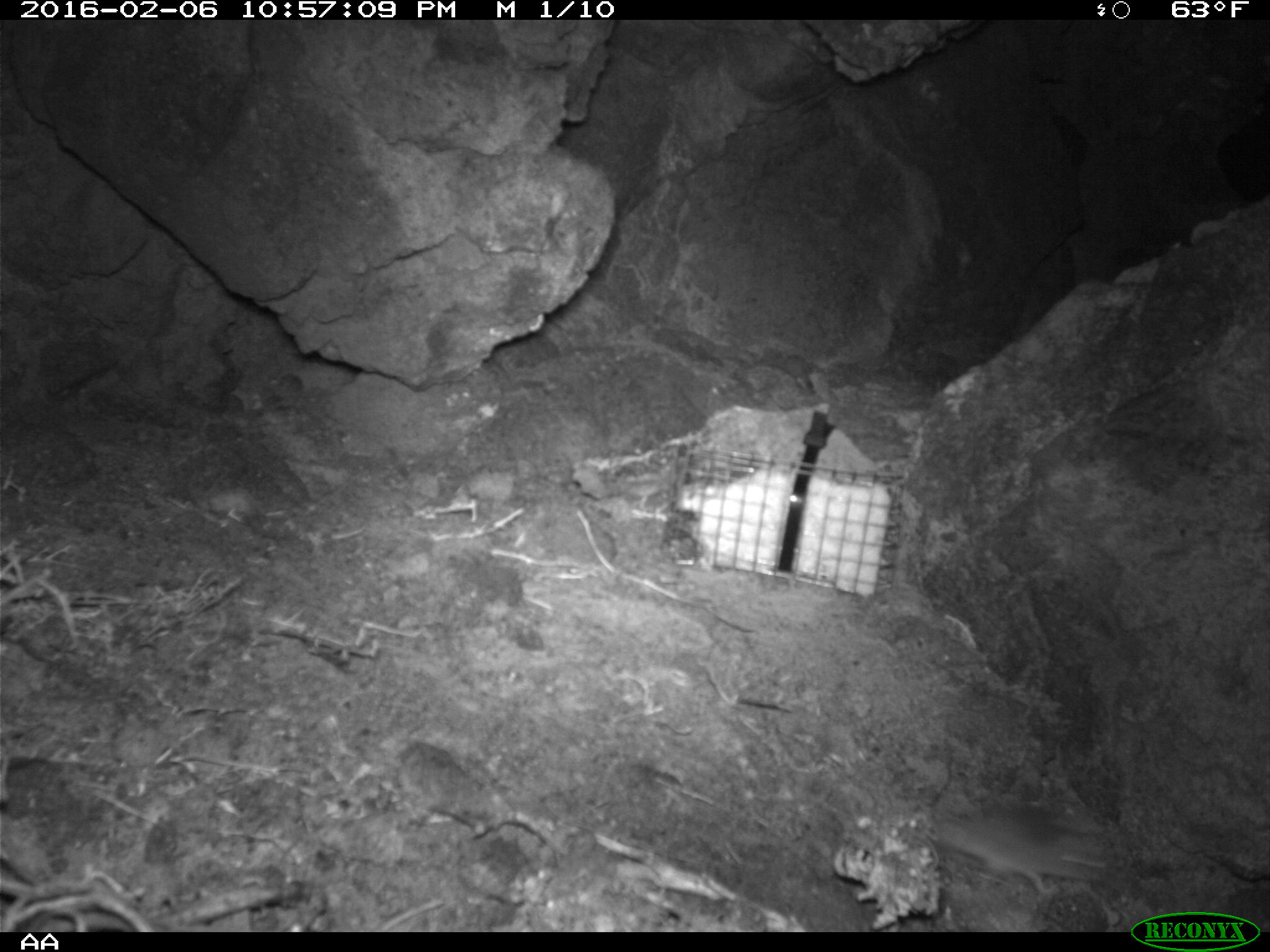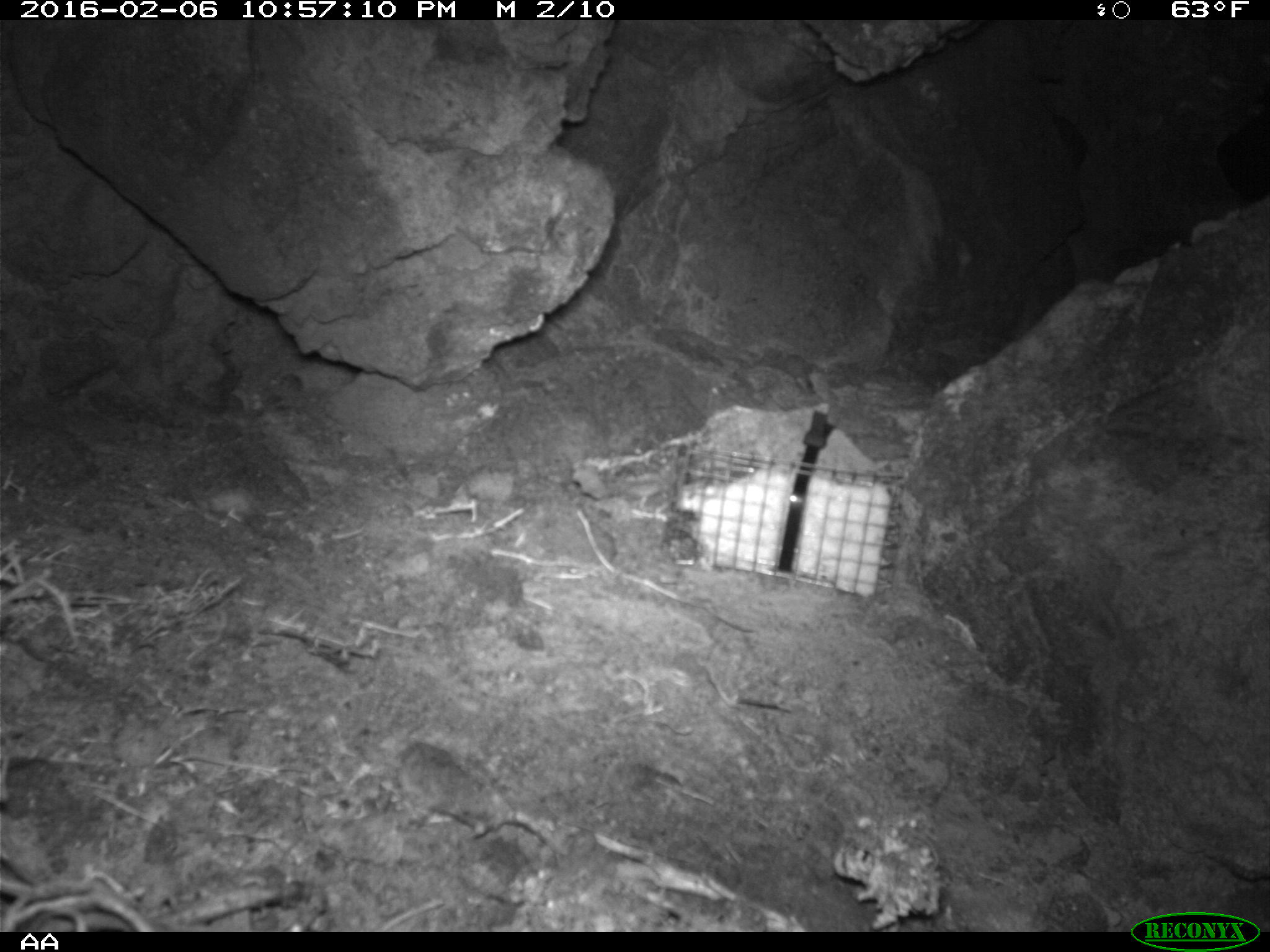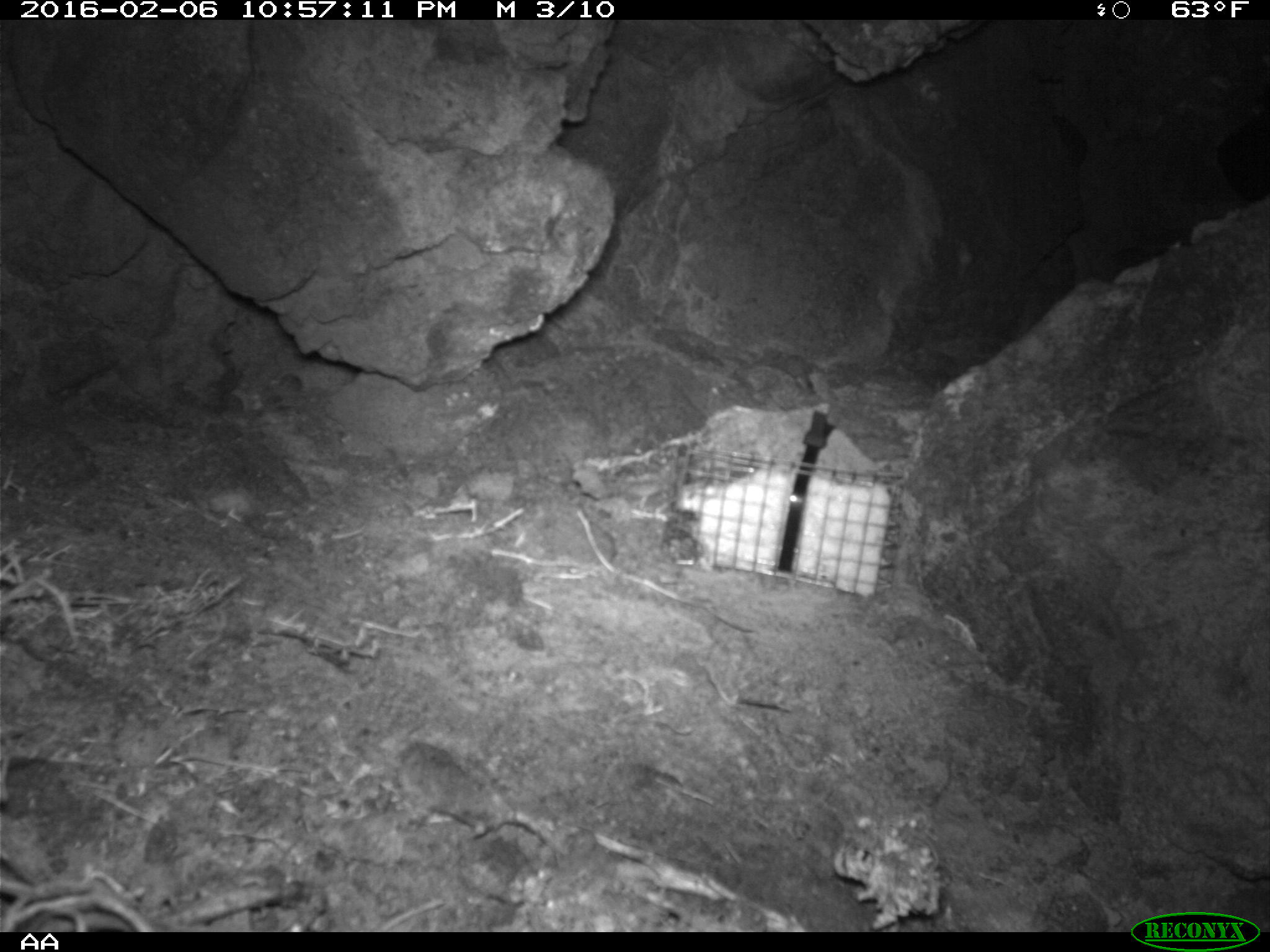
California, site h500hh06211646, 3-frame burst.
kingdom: Animalia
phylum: Chordata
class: Mammalia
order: Rodentia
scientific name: Rodentia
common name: rodent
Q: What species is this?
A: Rodent (Rodentia).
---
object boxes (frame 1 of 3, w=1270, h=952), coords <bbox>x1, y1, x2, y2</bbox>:
rodent: <bbox>925, 796, 1113, 896</bbox>